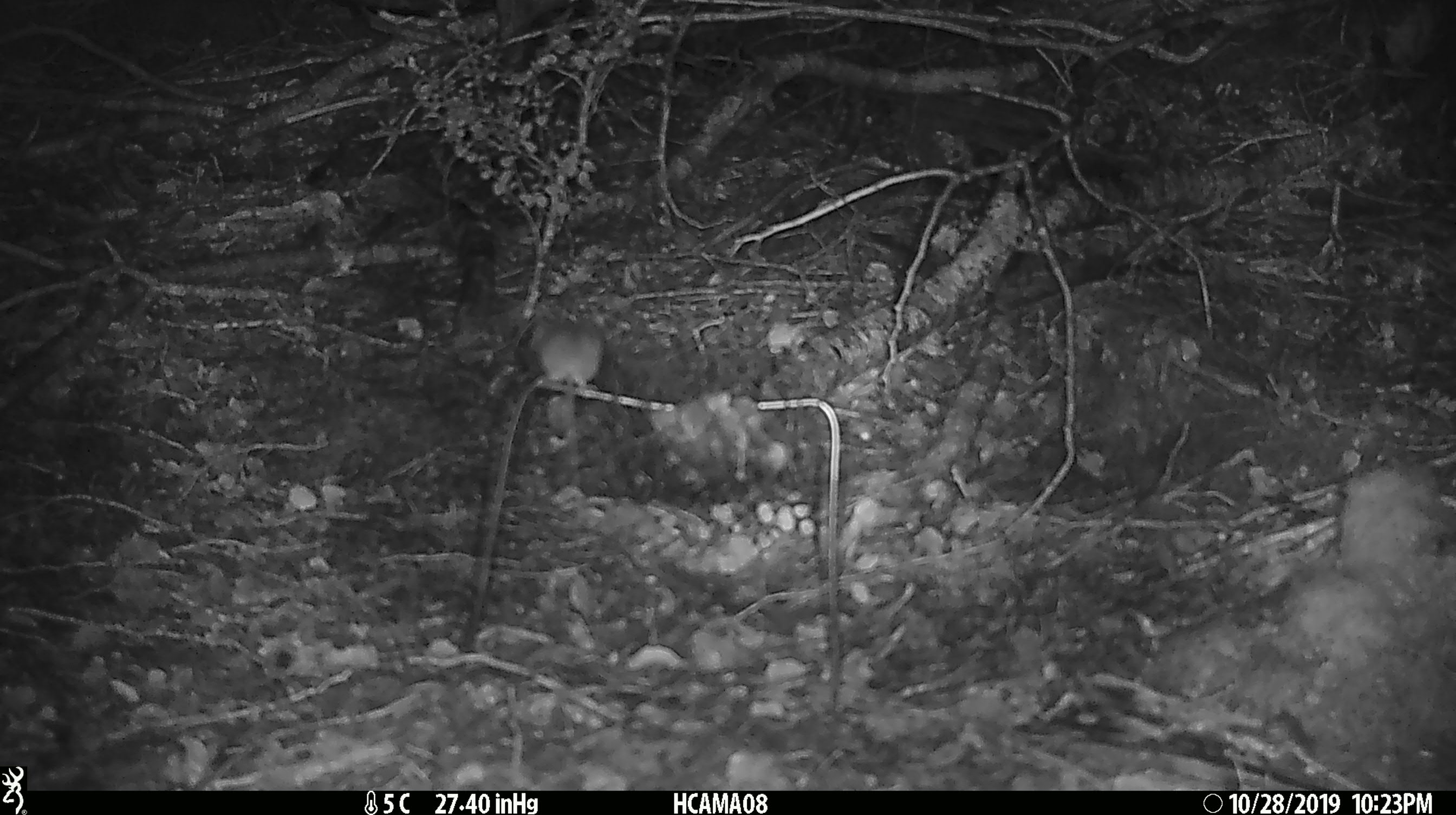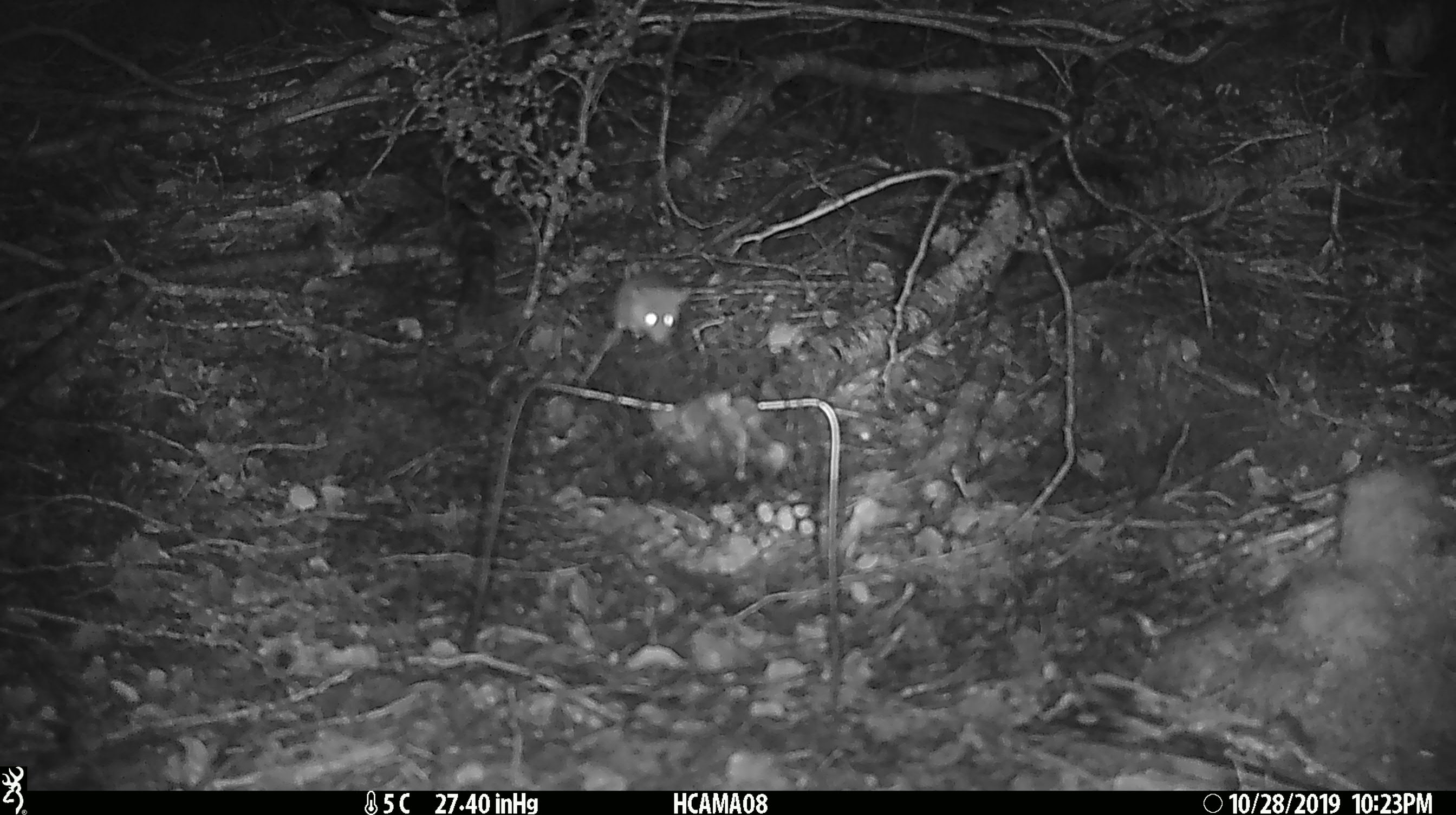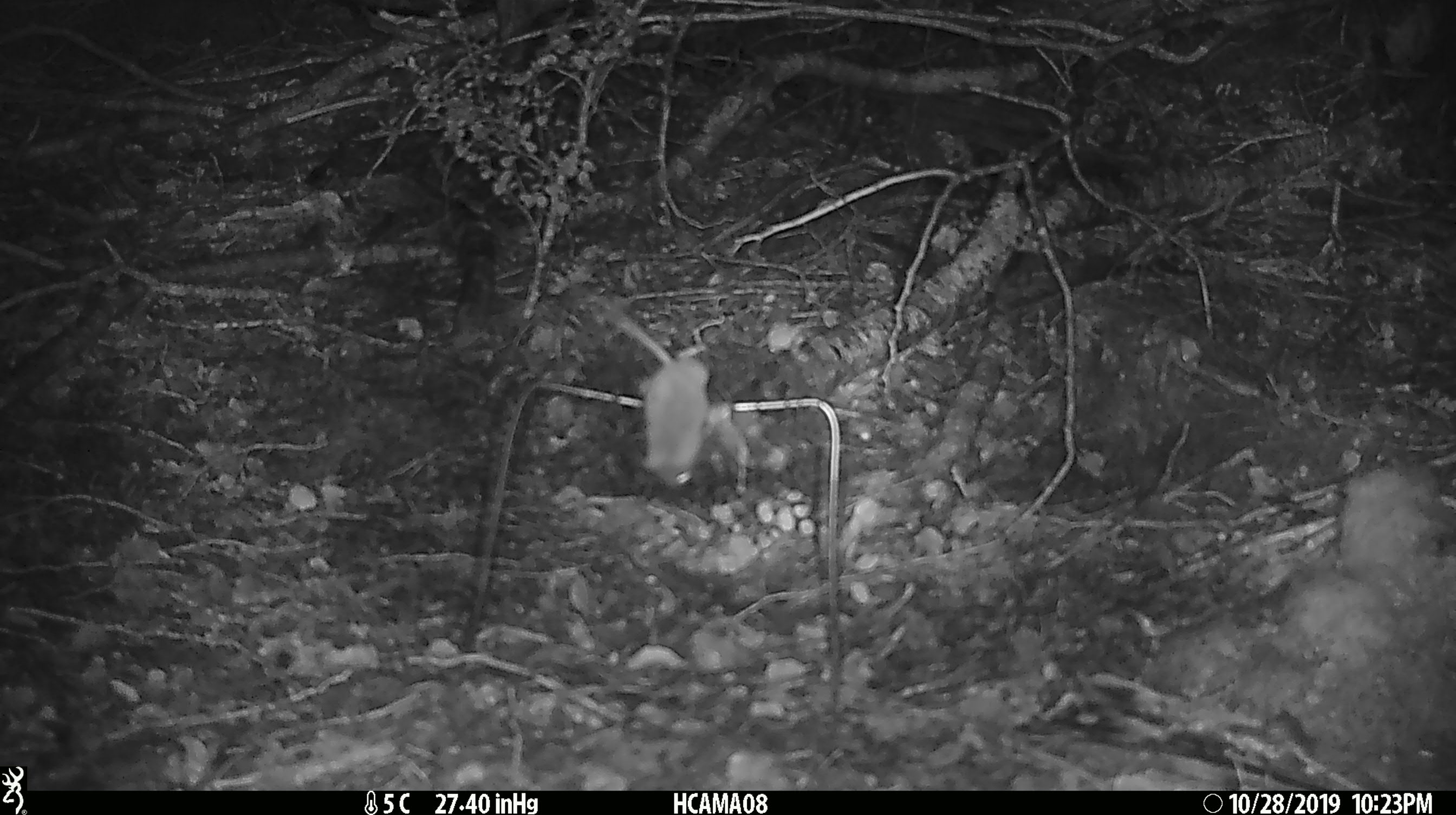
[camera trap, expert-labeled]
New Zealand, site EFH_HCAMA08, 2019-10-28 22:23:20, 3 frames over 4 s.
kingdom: Animalia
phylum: Chordata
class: Mammalia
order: Rodentia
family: Muridae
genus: Mus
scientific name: Mus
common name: mouse